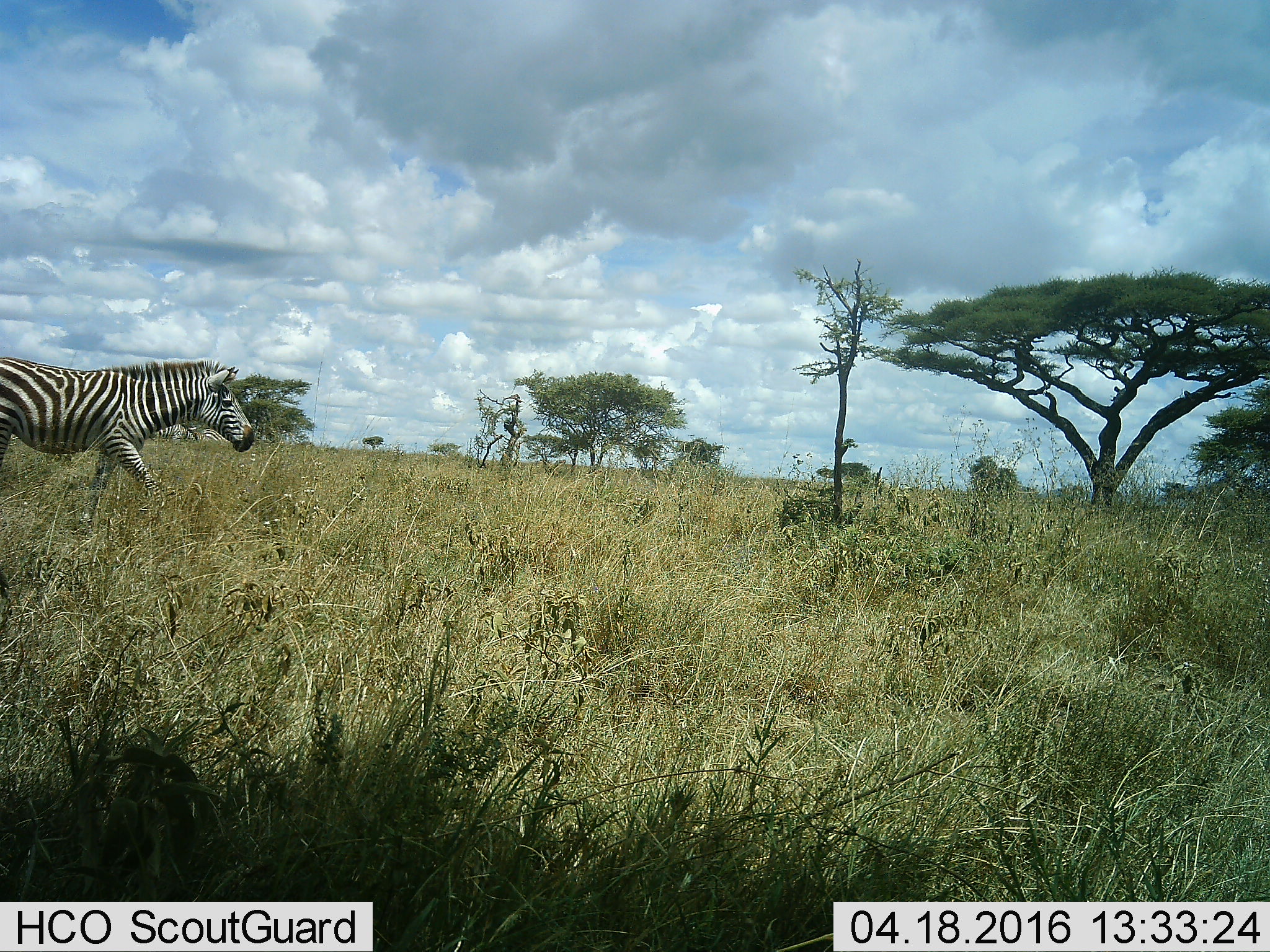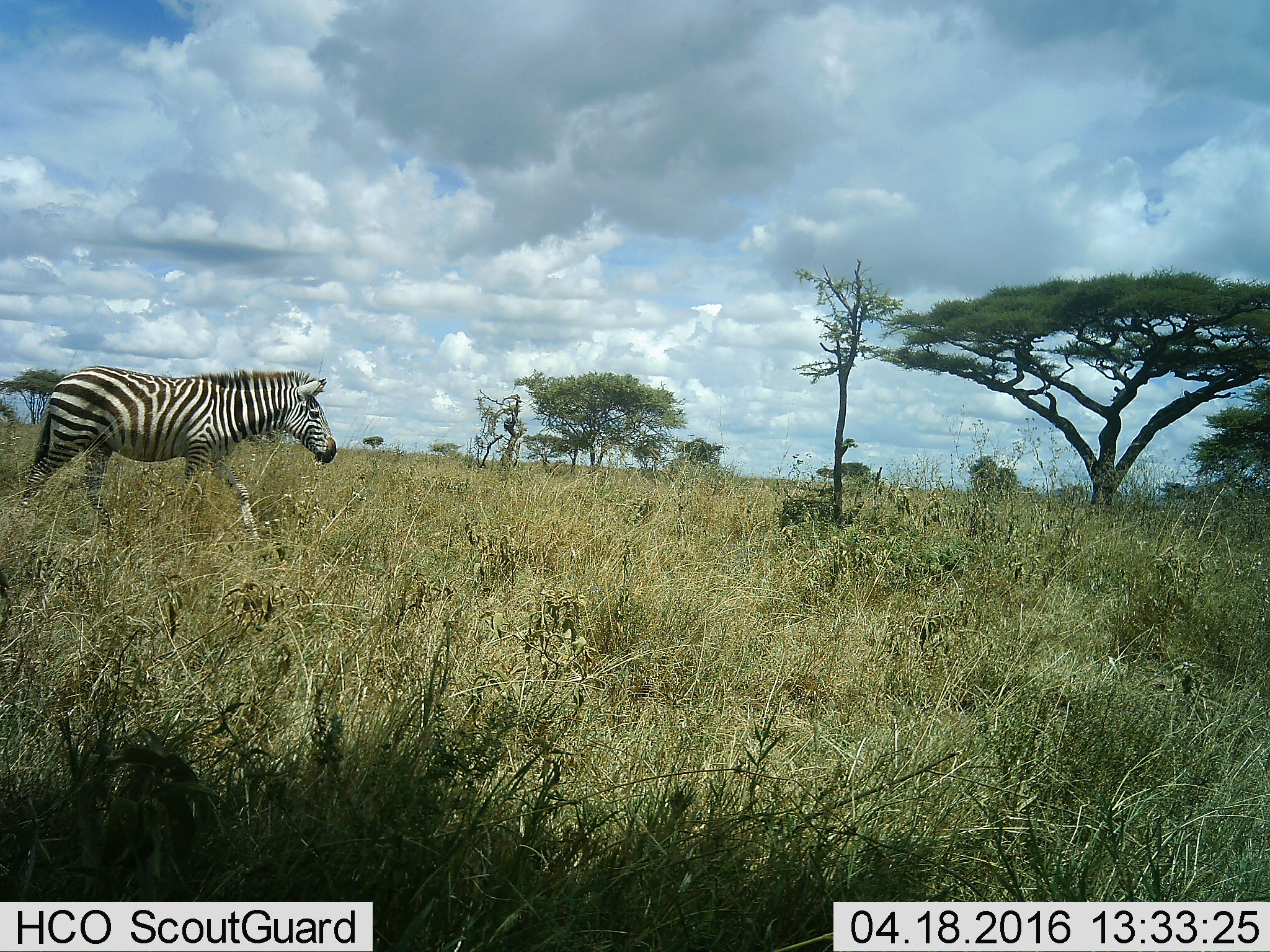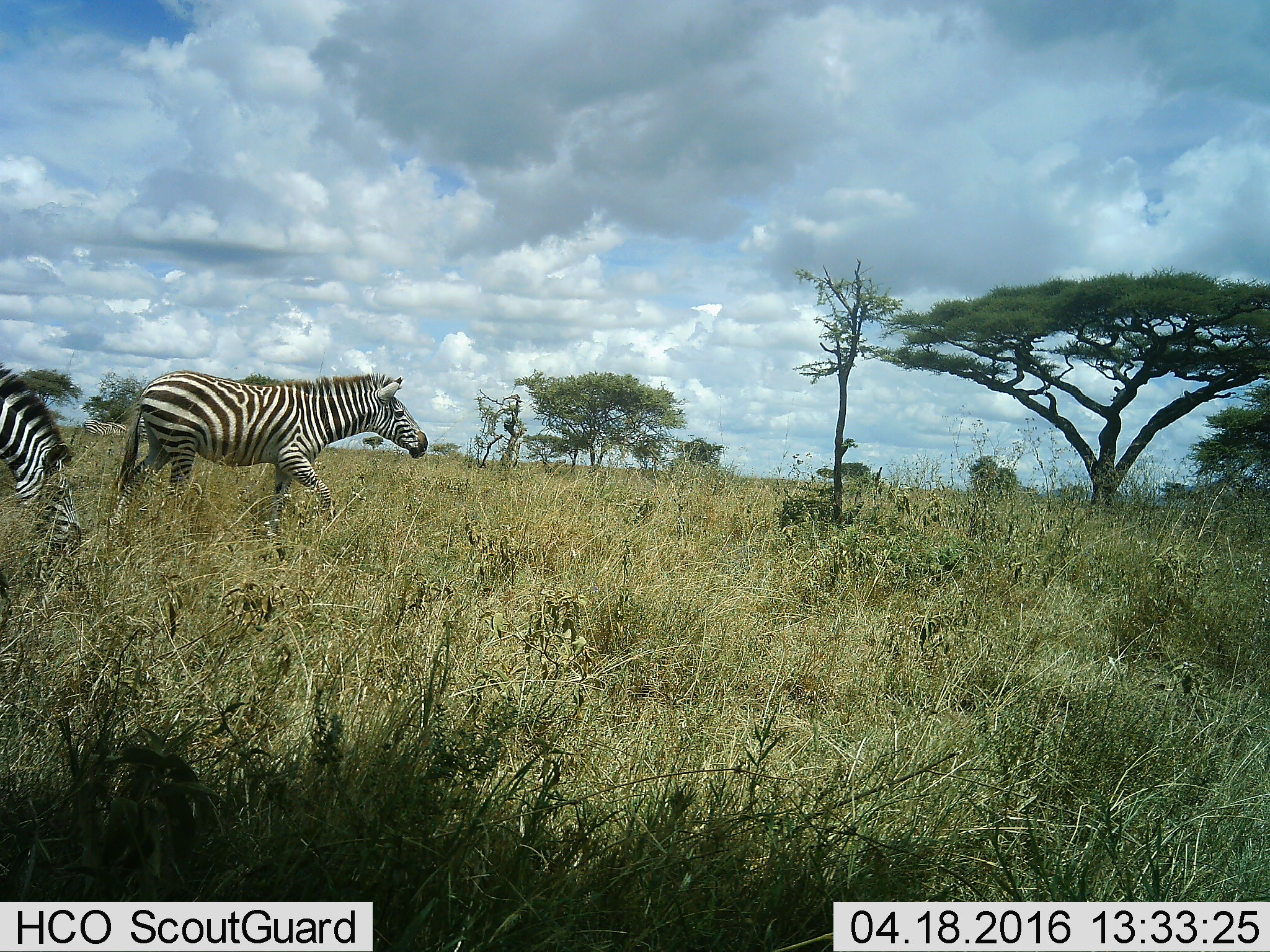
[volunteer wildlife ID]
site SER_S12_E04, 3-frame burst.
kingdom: Animalia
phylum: Chordata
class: Mammalia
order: Perissodactyla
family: Equidae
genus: Equus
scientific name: Equus quagga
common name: plains zebra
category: zebraplains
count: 2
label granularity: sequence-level